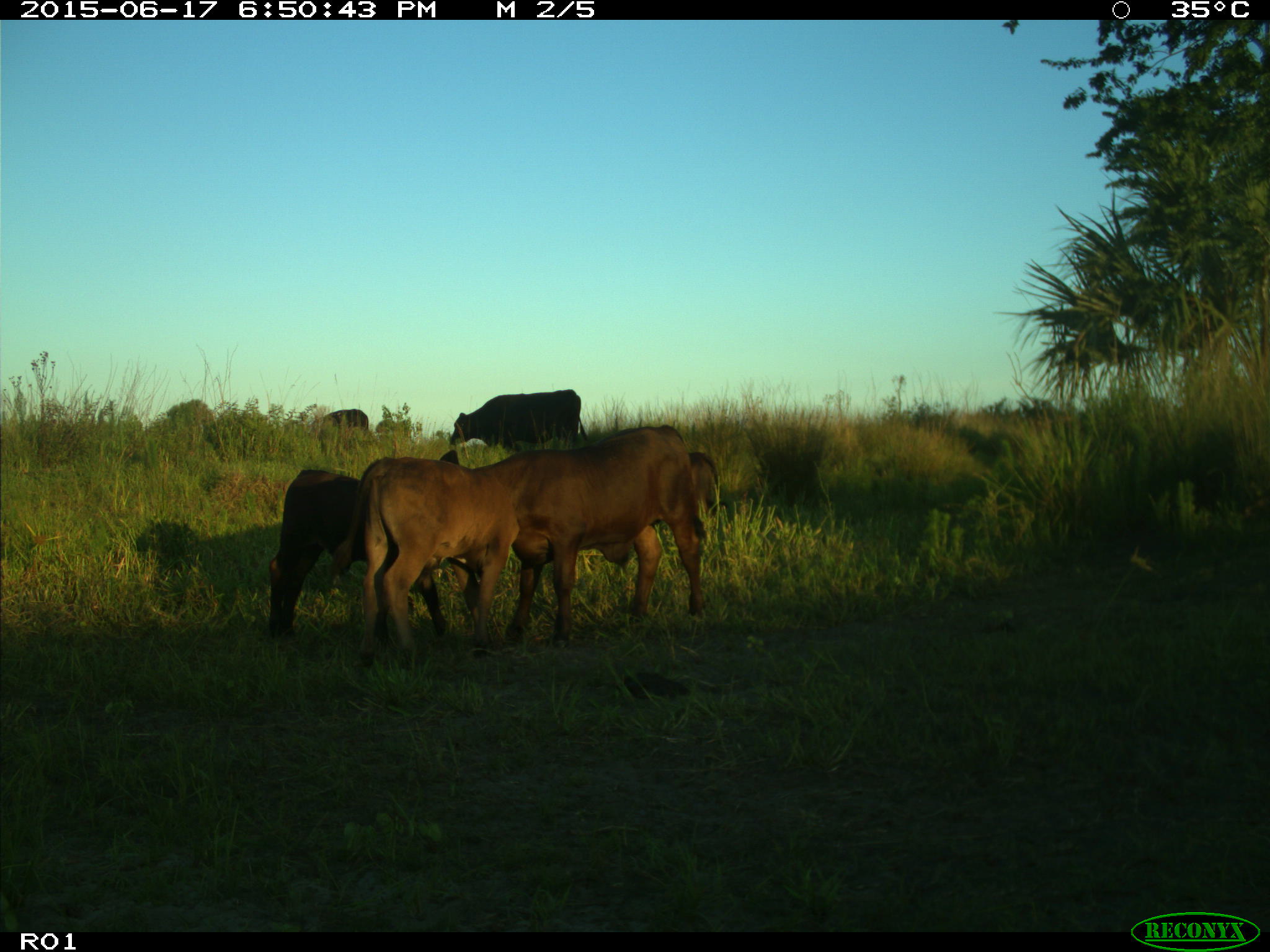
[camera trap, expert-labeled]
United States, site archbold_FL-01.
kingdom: Animalia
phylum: Chordata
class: Mammalia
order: Artiodactyla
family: Bovidae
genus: Bos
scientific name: Bos taurus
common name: domestic cow